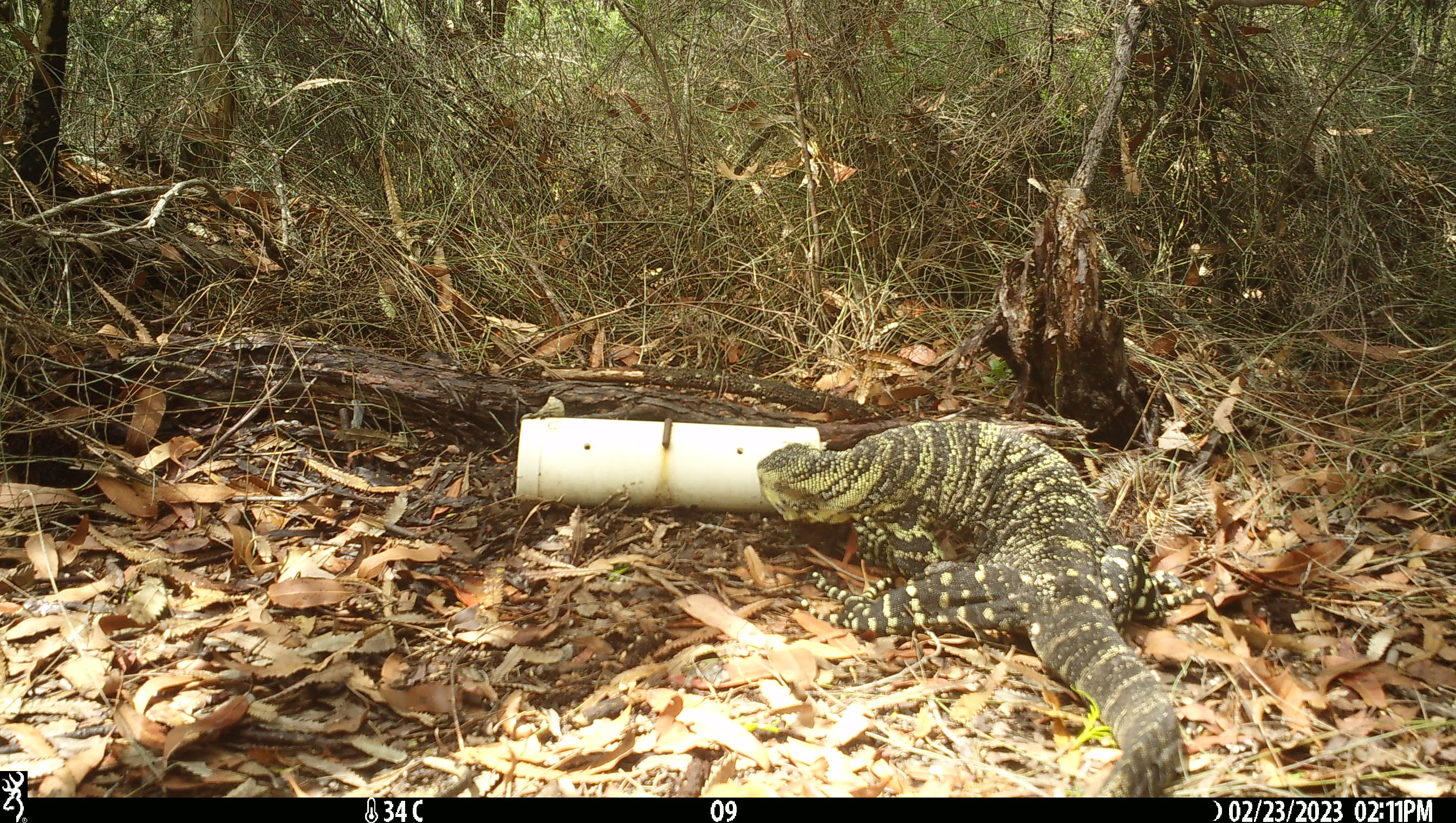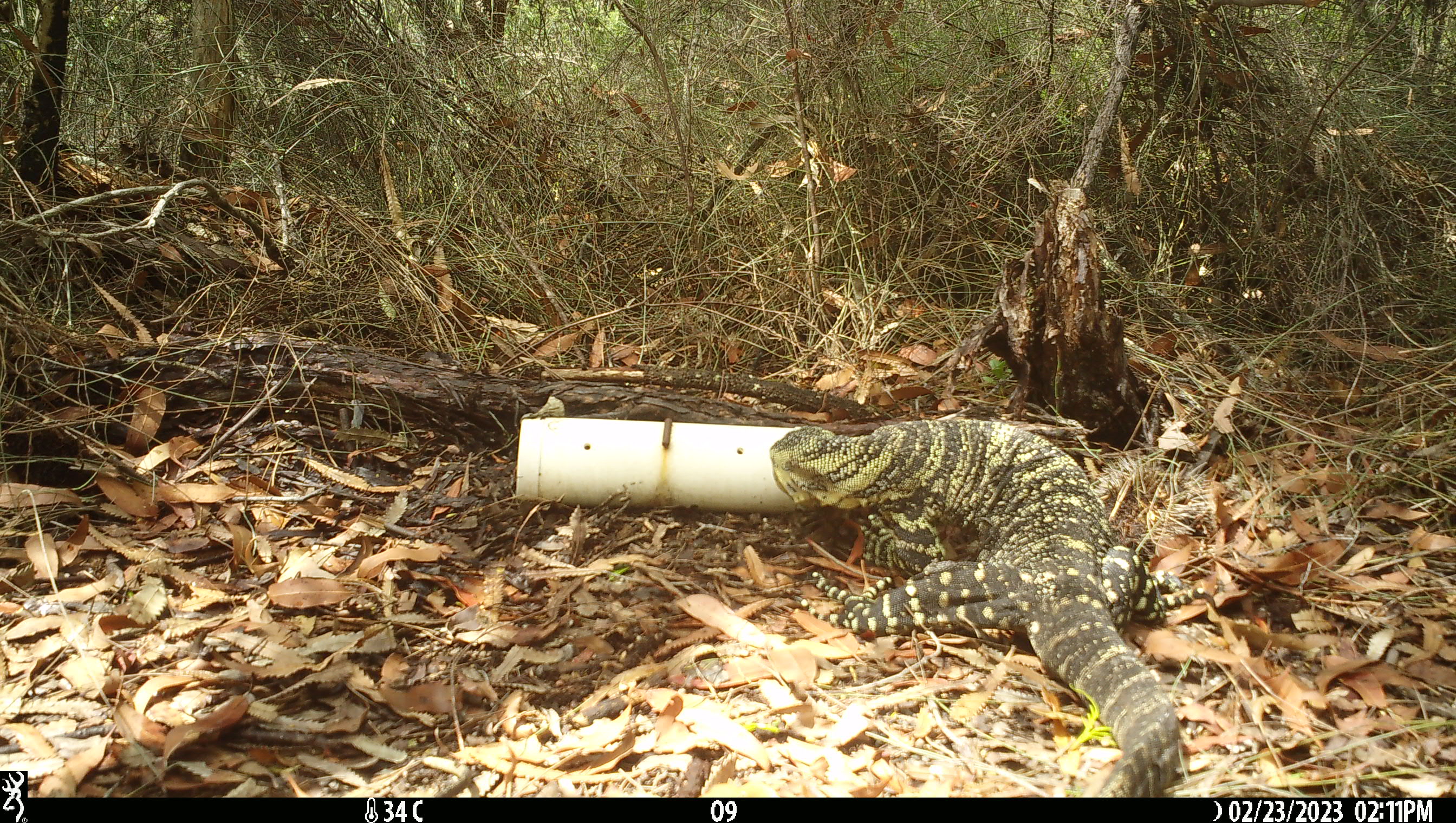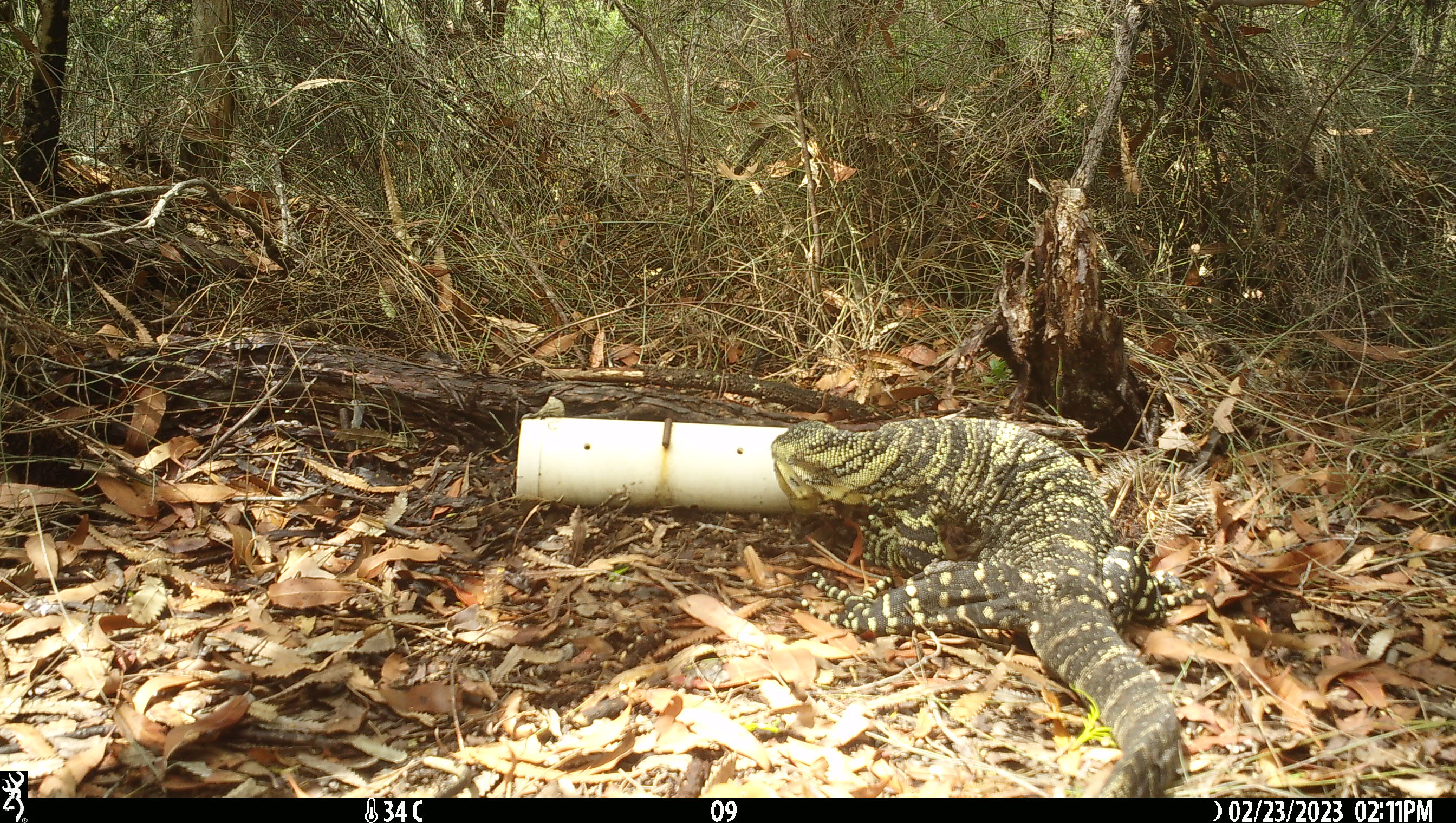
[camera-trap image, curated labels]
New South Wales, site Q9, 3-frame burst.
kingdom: Animalia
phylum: Chordata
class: Reptilia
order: Squamata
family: Varanidae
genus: Varanus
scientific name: Varanus varius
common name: lace monitor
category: goanna